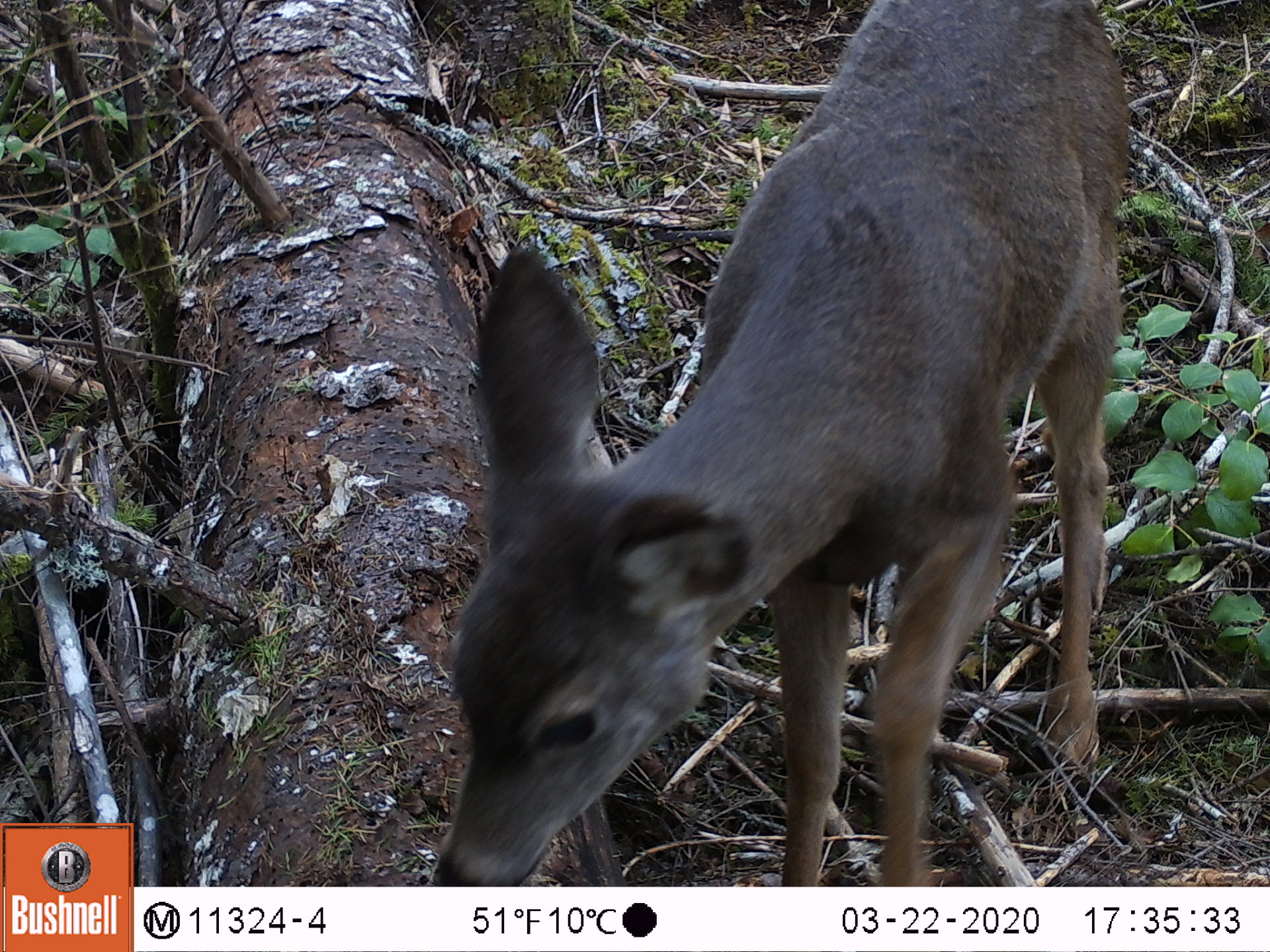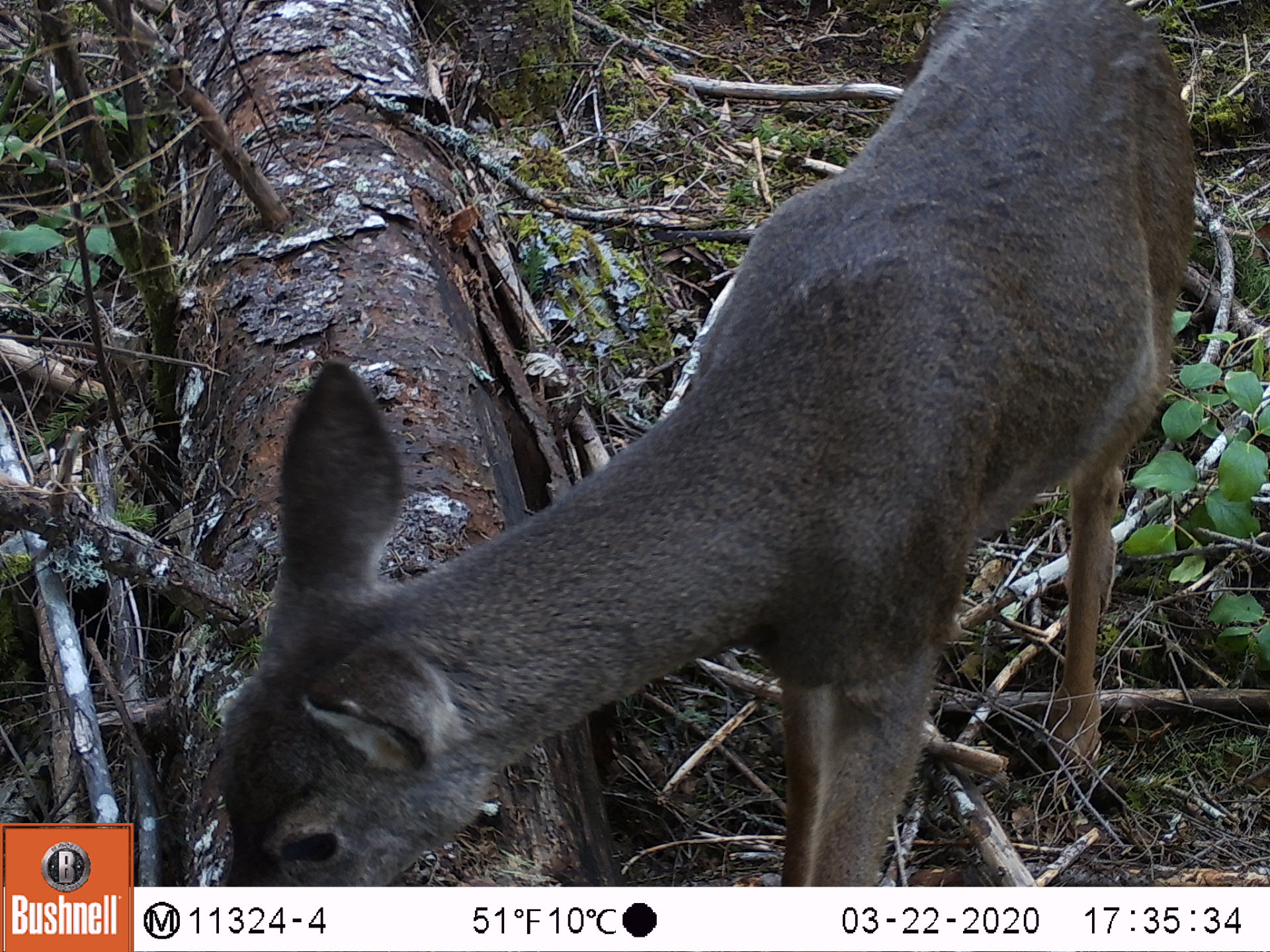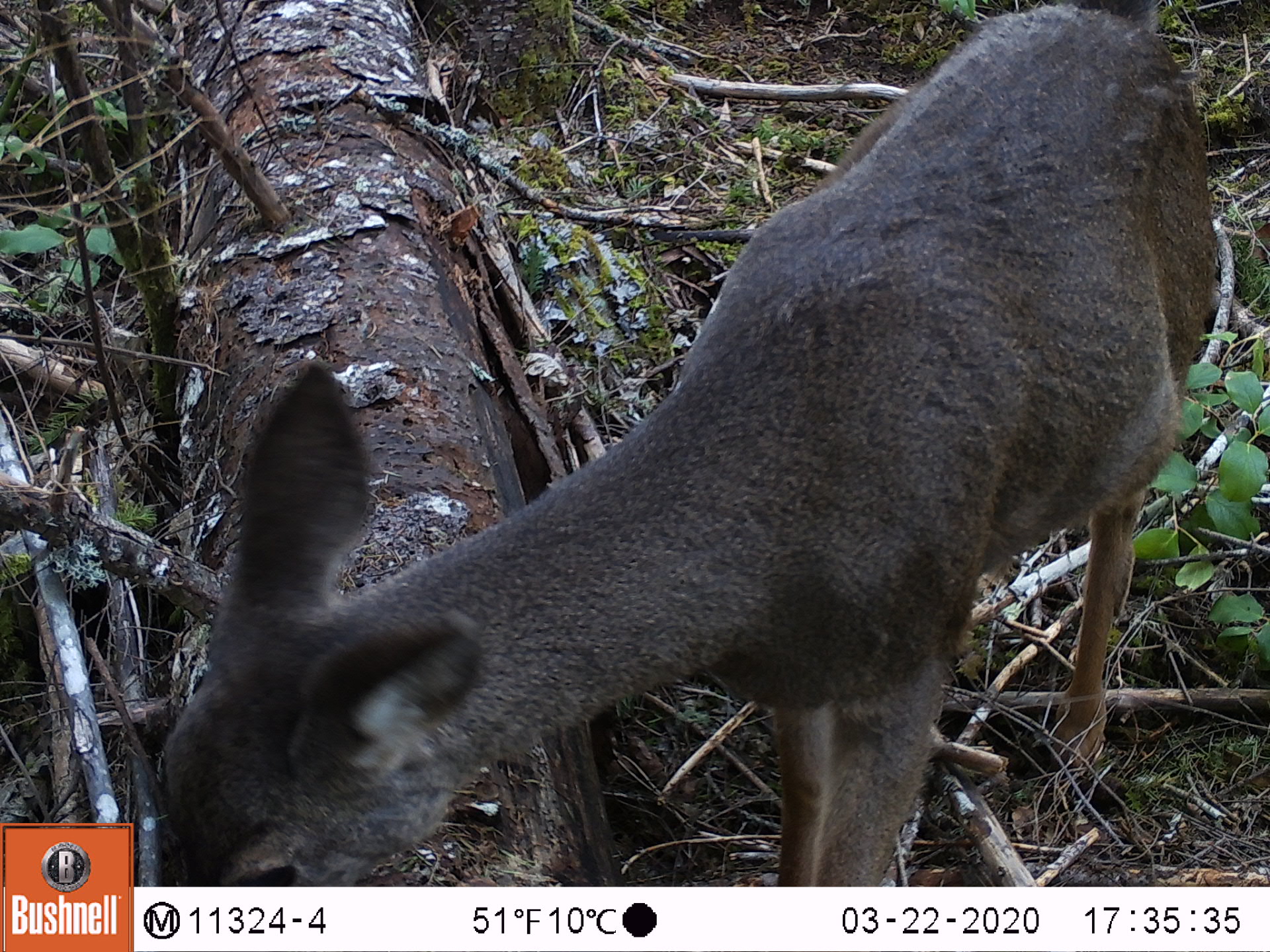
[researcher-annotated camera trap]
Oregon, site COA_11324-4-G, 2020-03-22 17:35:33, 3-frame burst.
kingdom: Animalia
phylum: Chordata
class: Mammalia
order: Artiodactyla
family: Cervidae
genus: Odocoileus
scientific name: Odocoileus hemionus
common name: black-tailed deer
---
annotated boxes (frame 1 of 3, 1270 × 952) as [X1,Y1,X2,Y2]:
black-tailed deer: [428,3,1149,880]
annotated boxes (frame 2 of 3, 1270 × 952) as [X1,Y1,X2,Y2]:
black-tailed deer: [199,3,1211,880]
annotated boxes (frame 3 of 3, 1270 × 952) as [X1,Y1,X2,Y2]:
black-tailed deer: [142,5,1233,878]